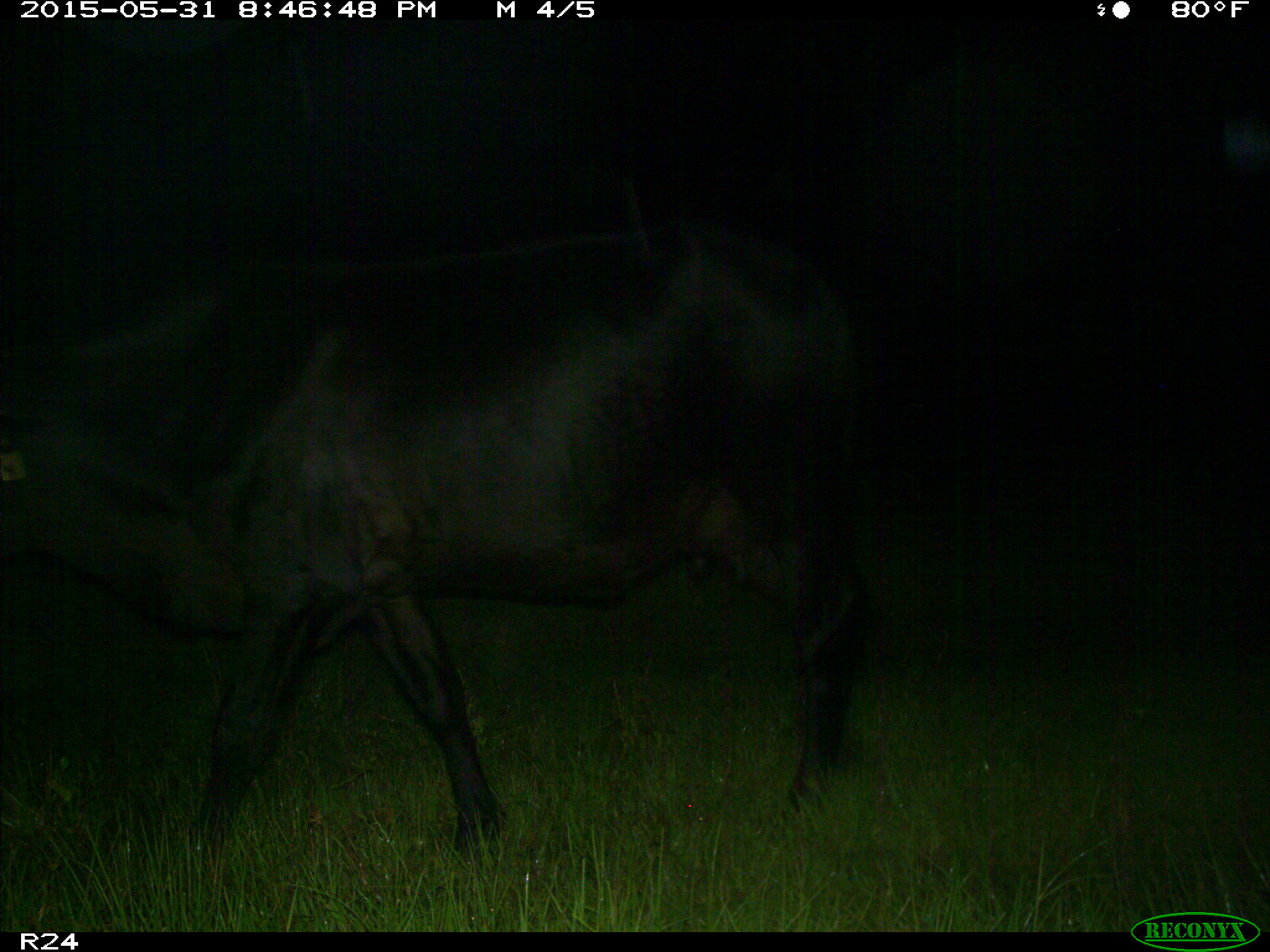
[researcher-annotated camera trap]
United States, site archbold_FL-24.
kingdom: Animalia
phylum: Chordata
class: Mammalia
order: Artiodactyla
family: Bovidae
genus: Bos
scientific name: Bos taurus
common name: domestic cow